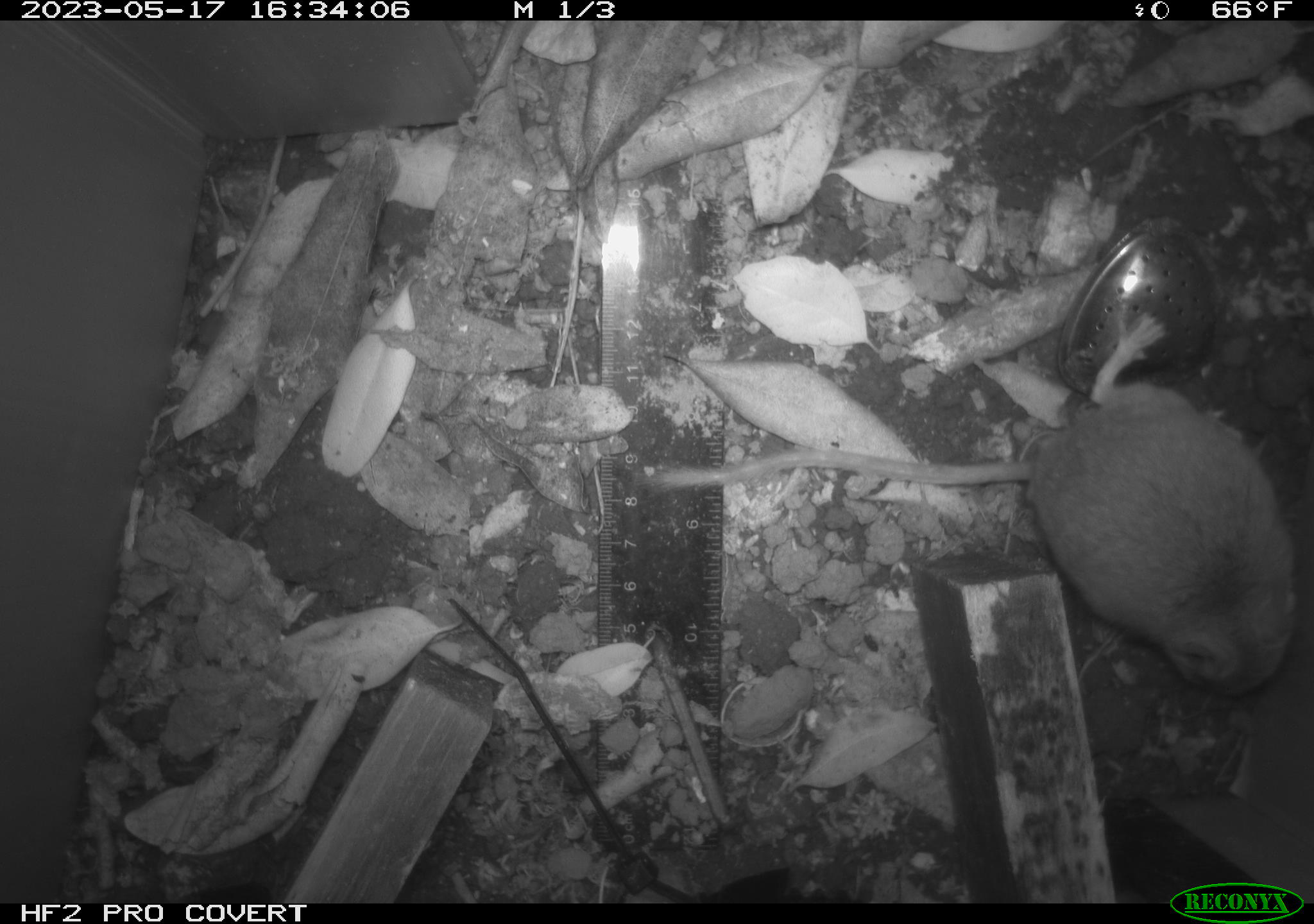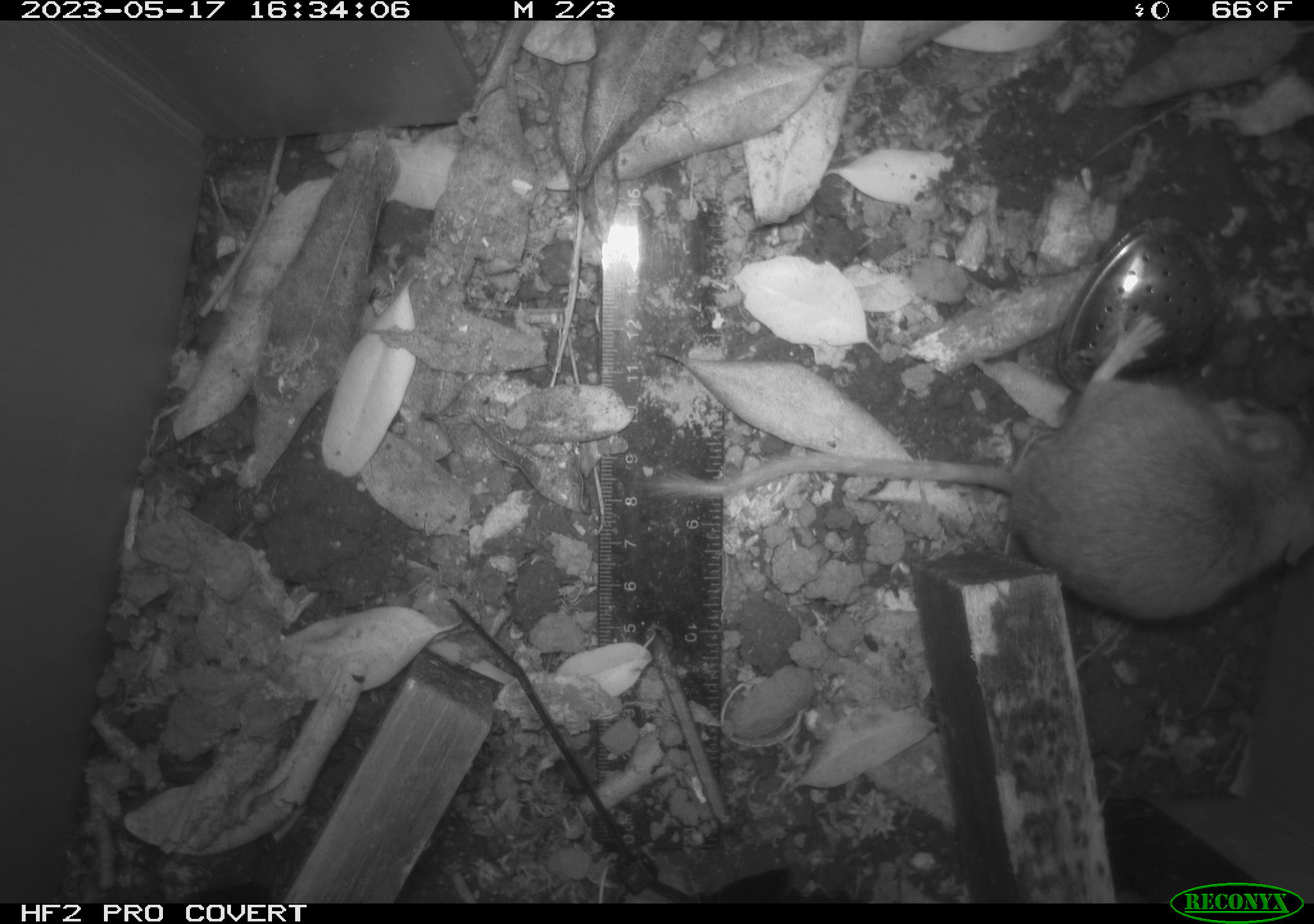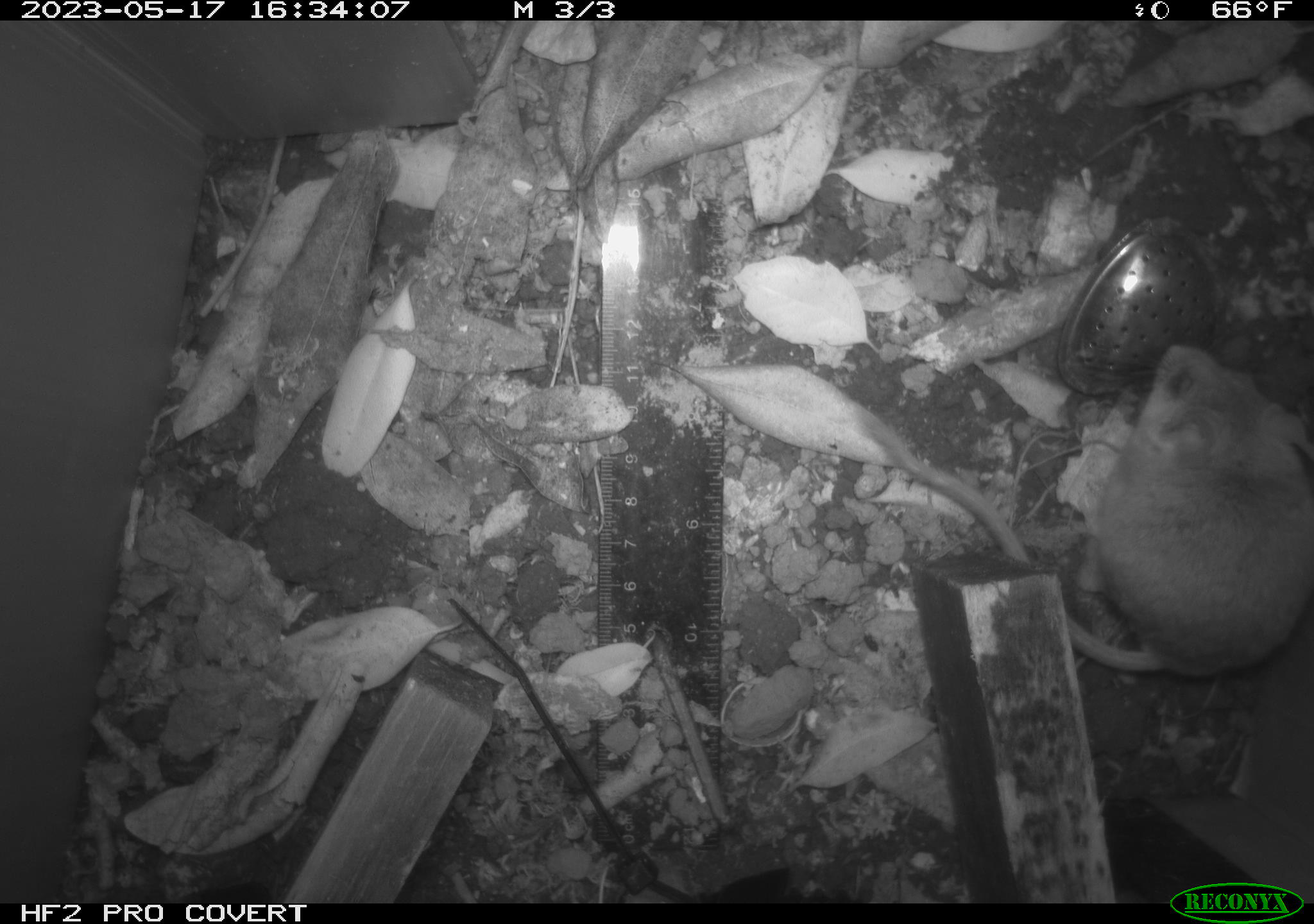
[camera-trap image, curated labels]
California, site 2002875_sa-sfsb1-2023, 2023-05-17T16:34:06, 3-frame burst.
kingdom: Animalia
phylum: Chordata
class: Mammalia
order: Rodentia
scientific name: Rodentia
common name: mouse species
Mouse species (Rodentia).